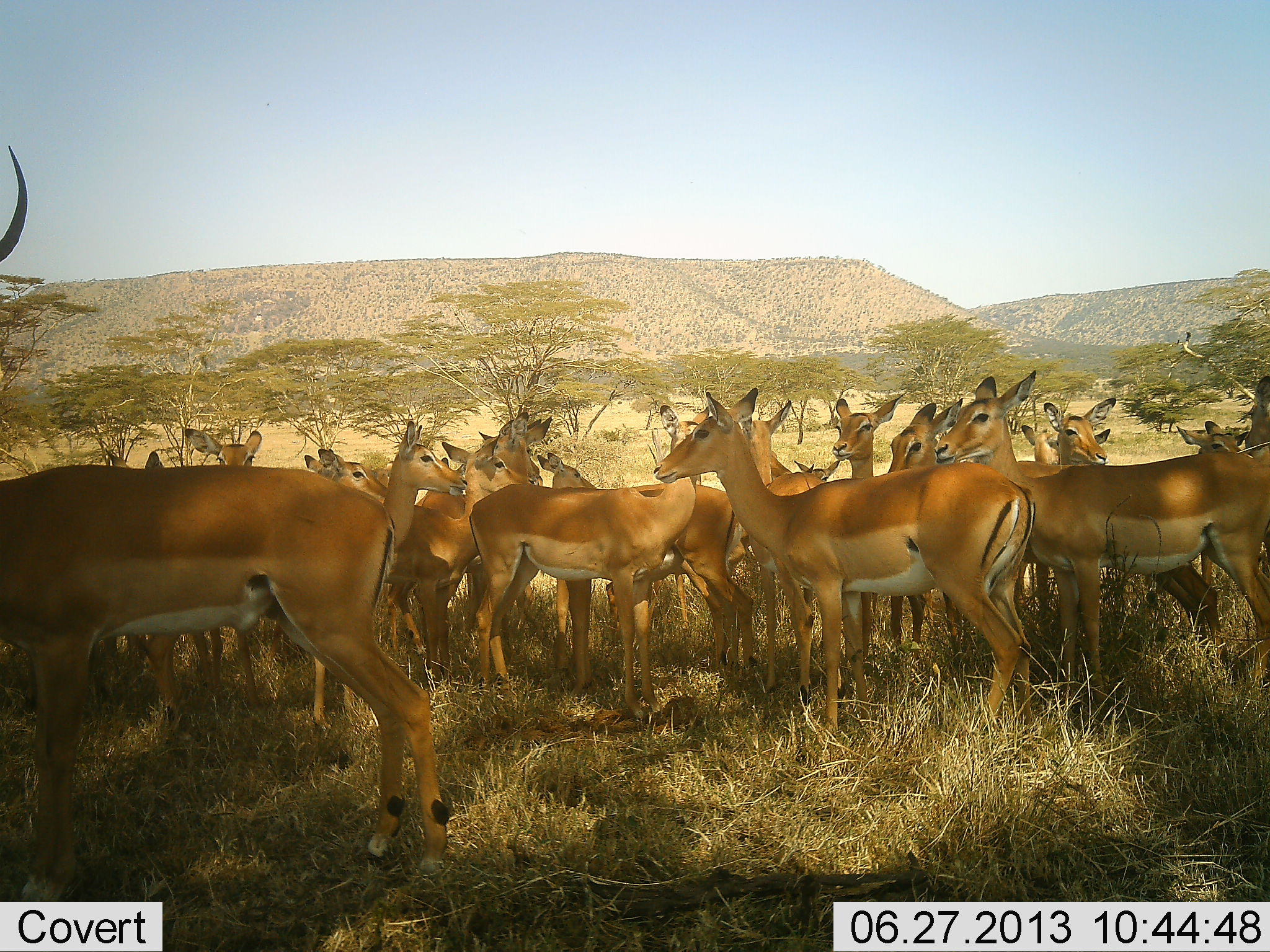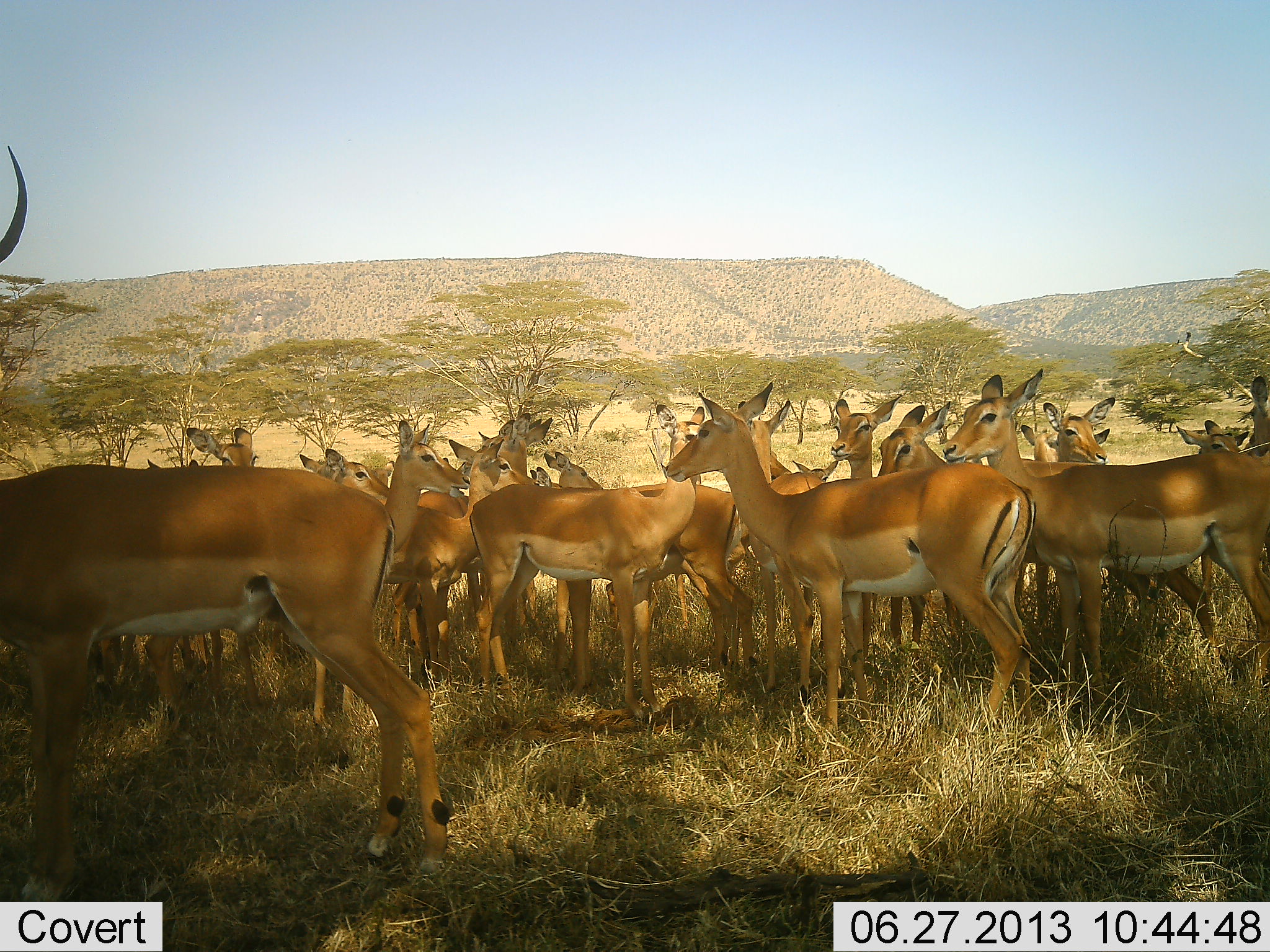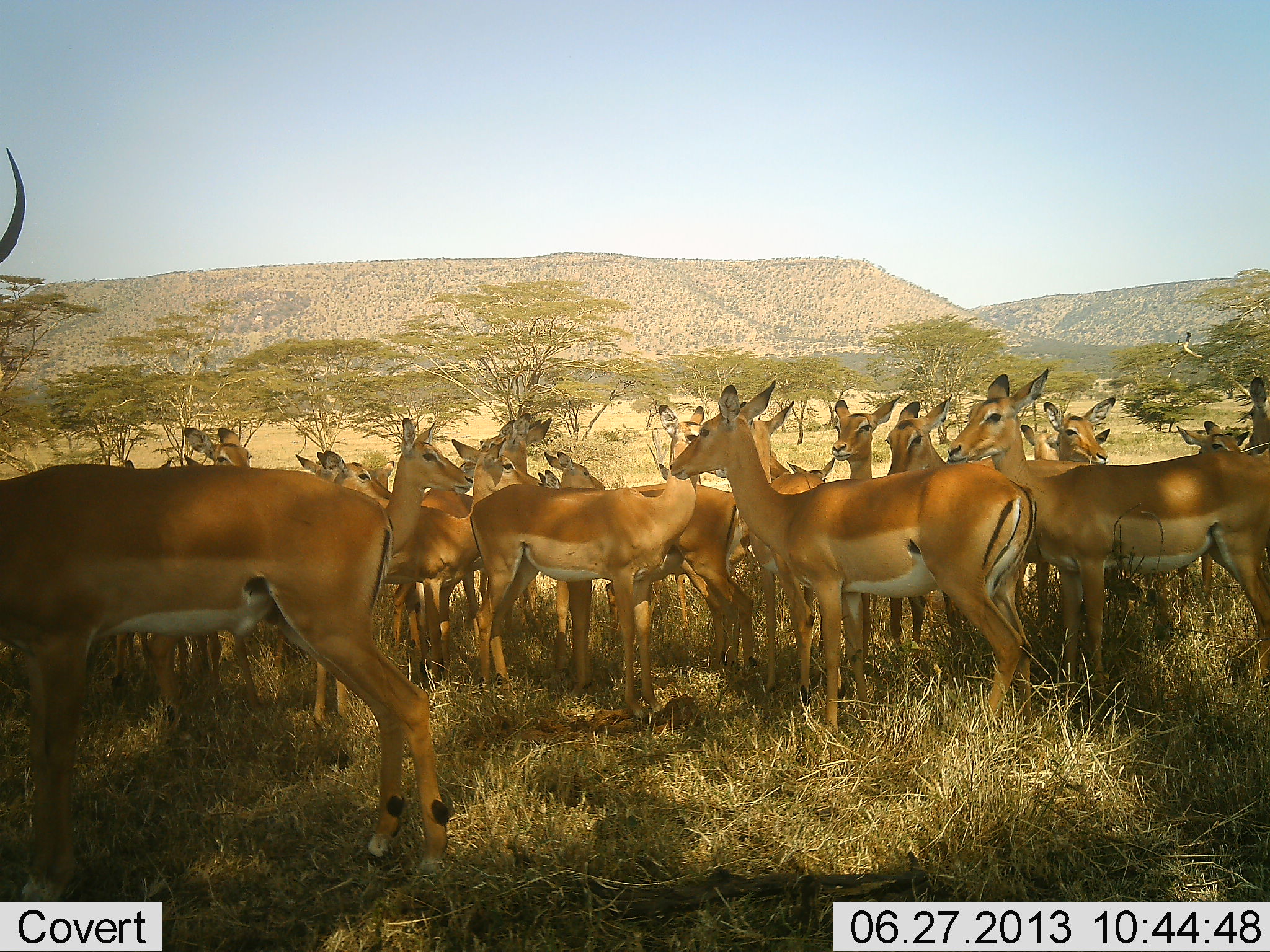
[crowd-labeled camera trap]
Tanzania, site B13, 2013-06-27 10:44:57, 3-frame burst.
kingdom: Animalia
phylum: Chordata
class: Mammalia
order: Artiodactyla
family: Bovidae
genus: Aepyceros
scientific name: Aepyceros melampus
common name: impala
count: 11-50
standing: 100%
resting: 5%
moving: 0%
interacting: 5%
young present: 5%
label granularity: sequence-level